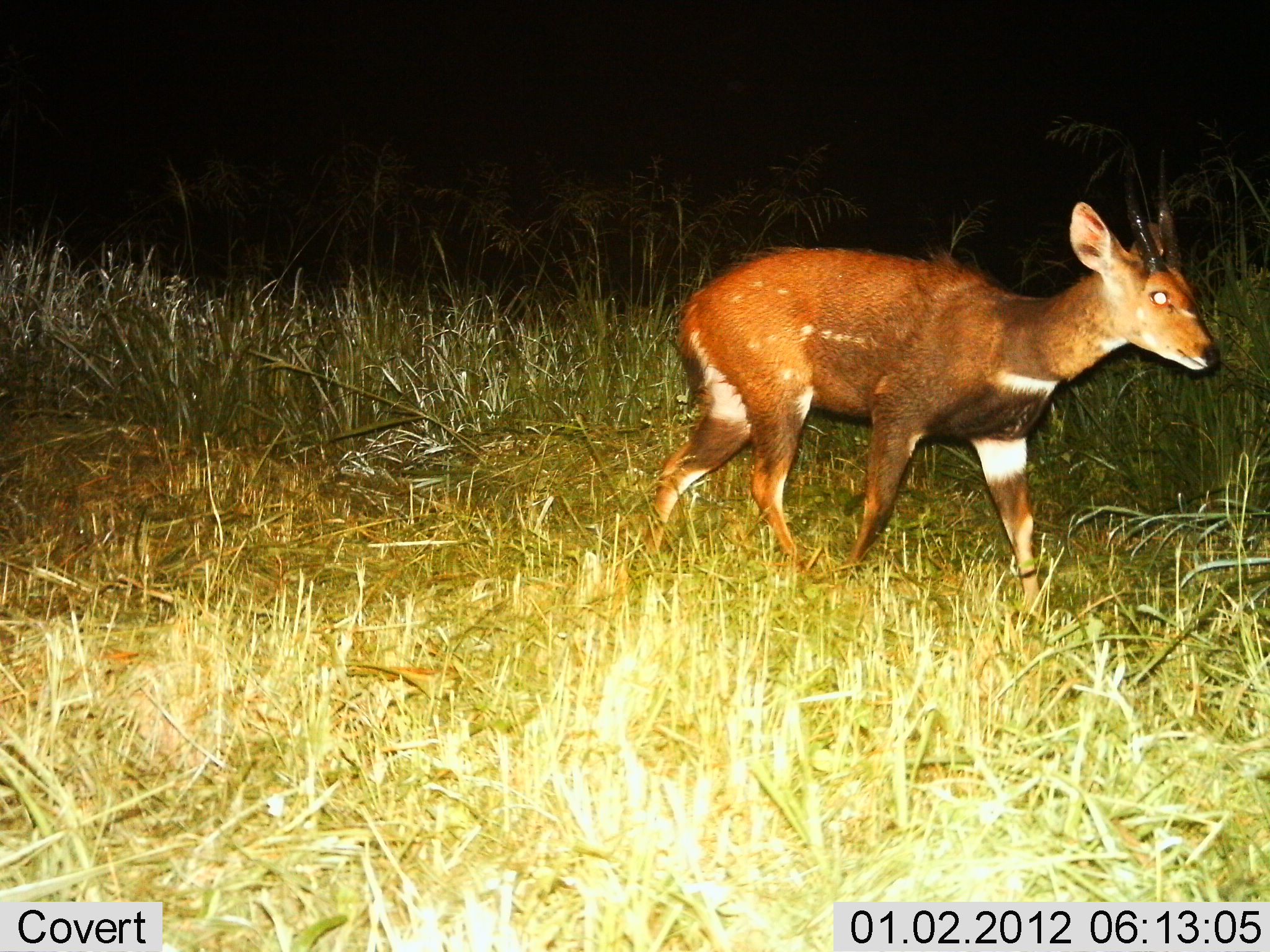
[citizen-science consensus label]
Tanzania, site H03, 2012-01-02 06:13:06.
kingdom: Animalia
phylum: Chordata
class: Mammalia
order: Artiodactyla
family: Bovidae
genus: Tragelaphus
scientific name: Tragelaphus scriptus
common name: bushbuck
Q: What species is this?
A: Bushbuck (Tragelaphus scriptus).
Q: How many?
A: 1.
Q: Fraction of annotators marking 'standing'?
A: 5%.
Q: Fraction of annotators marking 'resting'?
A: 0%.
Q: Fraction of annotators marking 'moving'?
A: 100%.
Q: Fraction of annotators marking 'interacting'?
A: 0%.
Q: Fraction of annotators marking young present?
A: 15%.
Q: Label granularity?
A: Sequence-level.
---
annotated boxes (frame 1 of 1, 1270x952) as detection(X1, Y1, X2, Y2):
animal: detection(626, 195, 1217, 624)